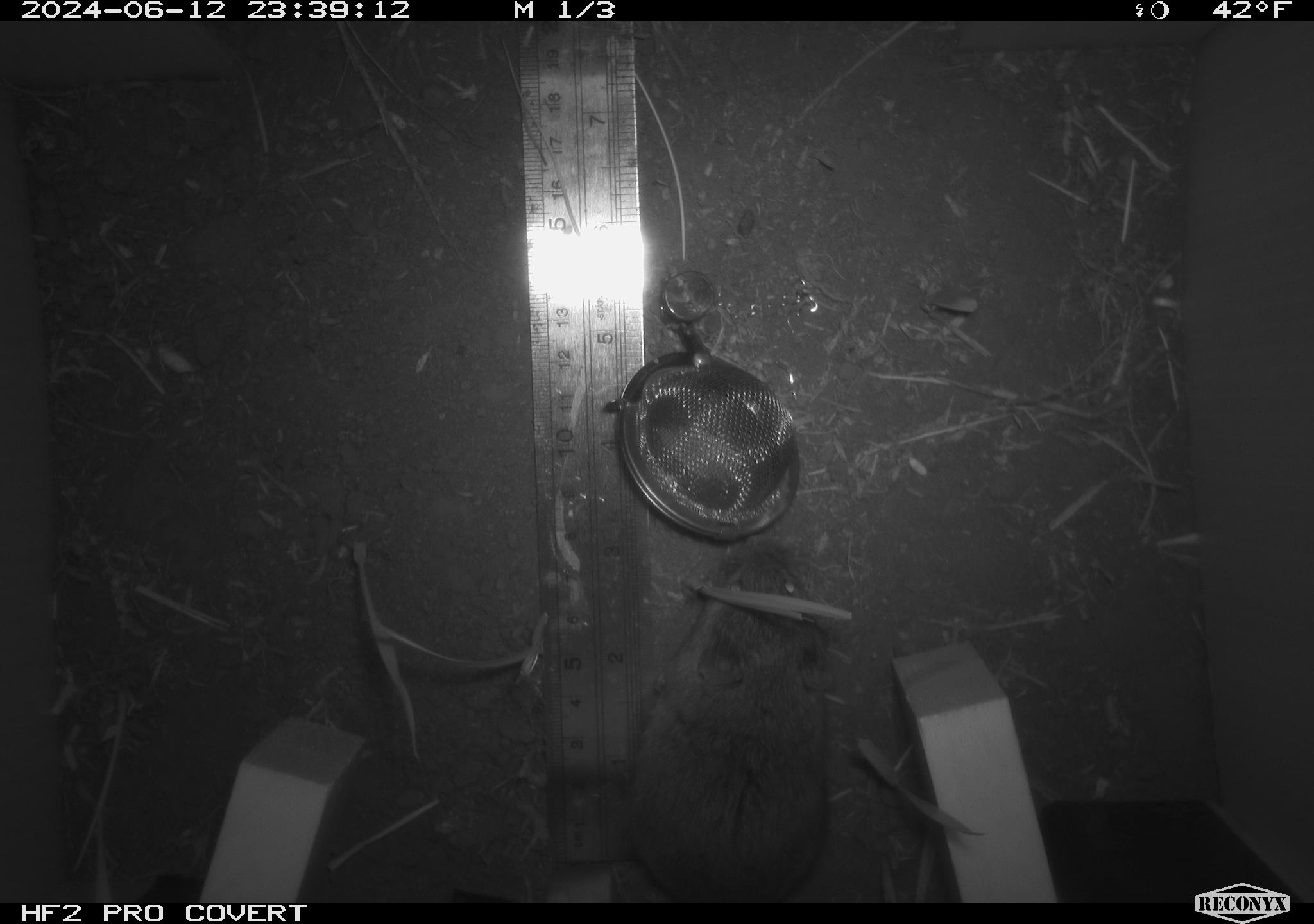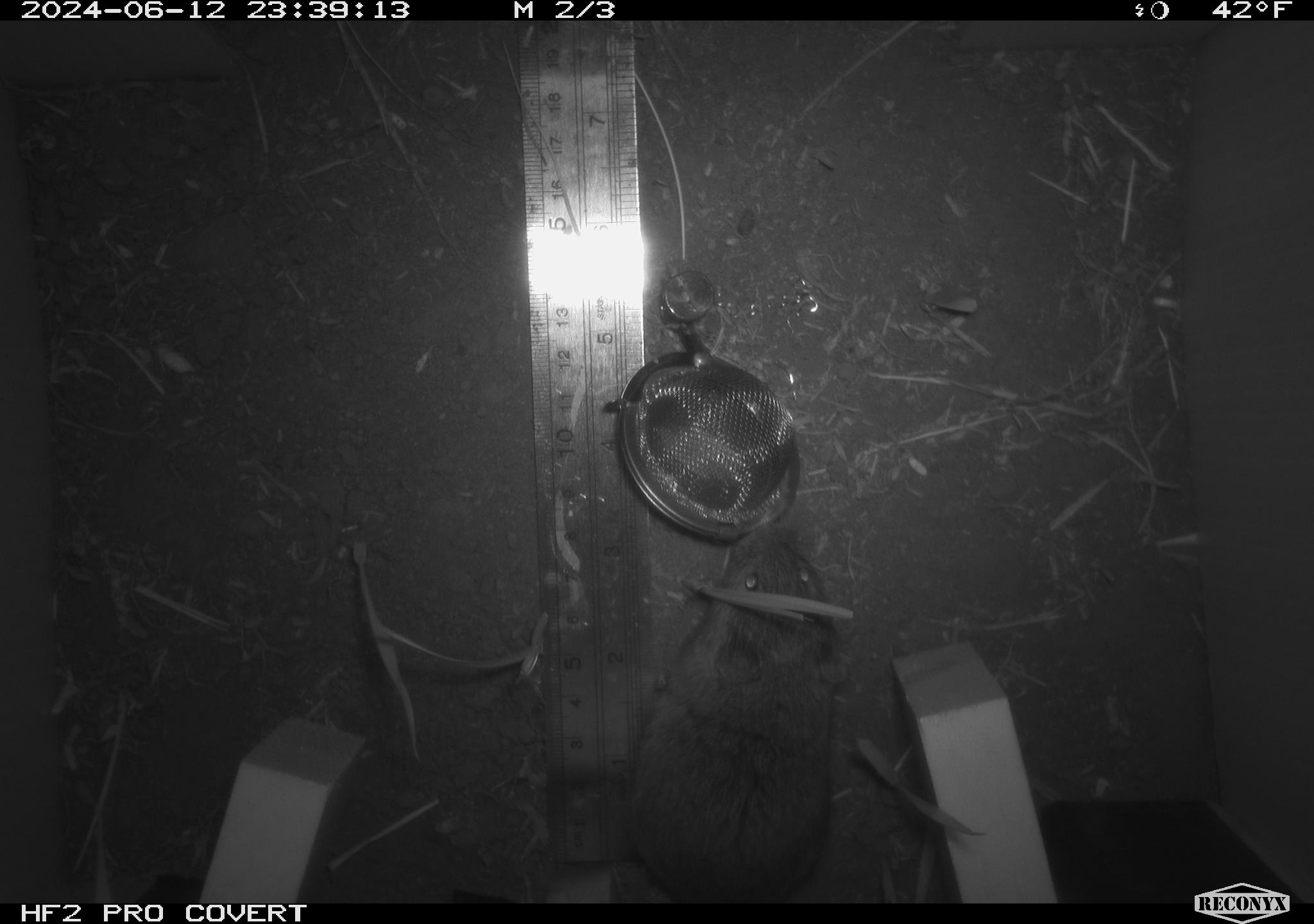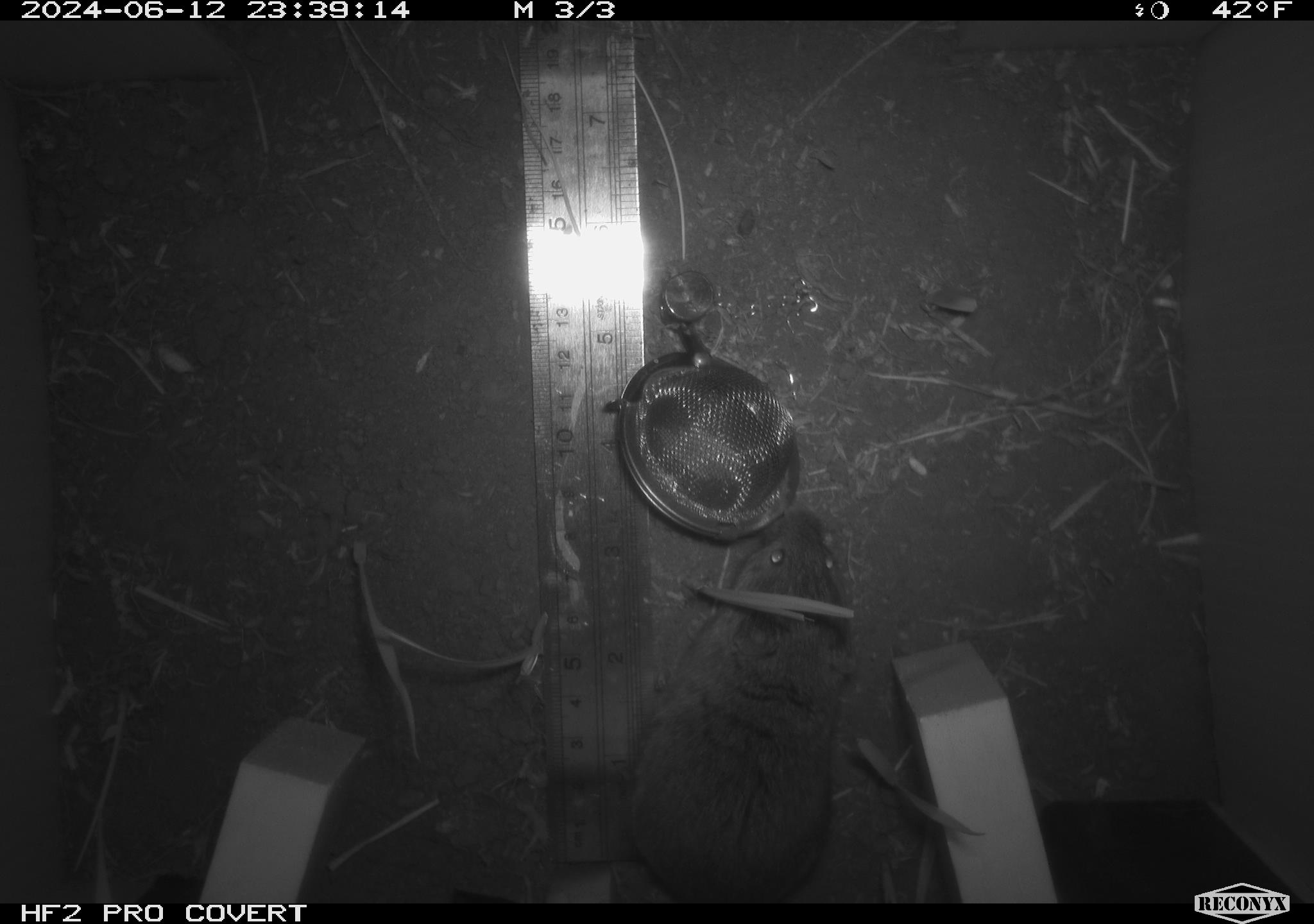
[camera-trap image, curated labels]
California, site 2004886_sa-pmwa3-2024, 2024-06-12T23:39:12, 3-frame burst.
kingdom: Animalia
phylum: Chordata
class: Mammalia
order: Rodentia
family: Cricetidae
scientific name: Arvicolinae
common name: voles, lemmings, and muskrats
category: arvicolinae subfamily